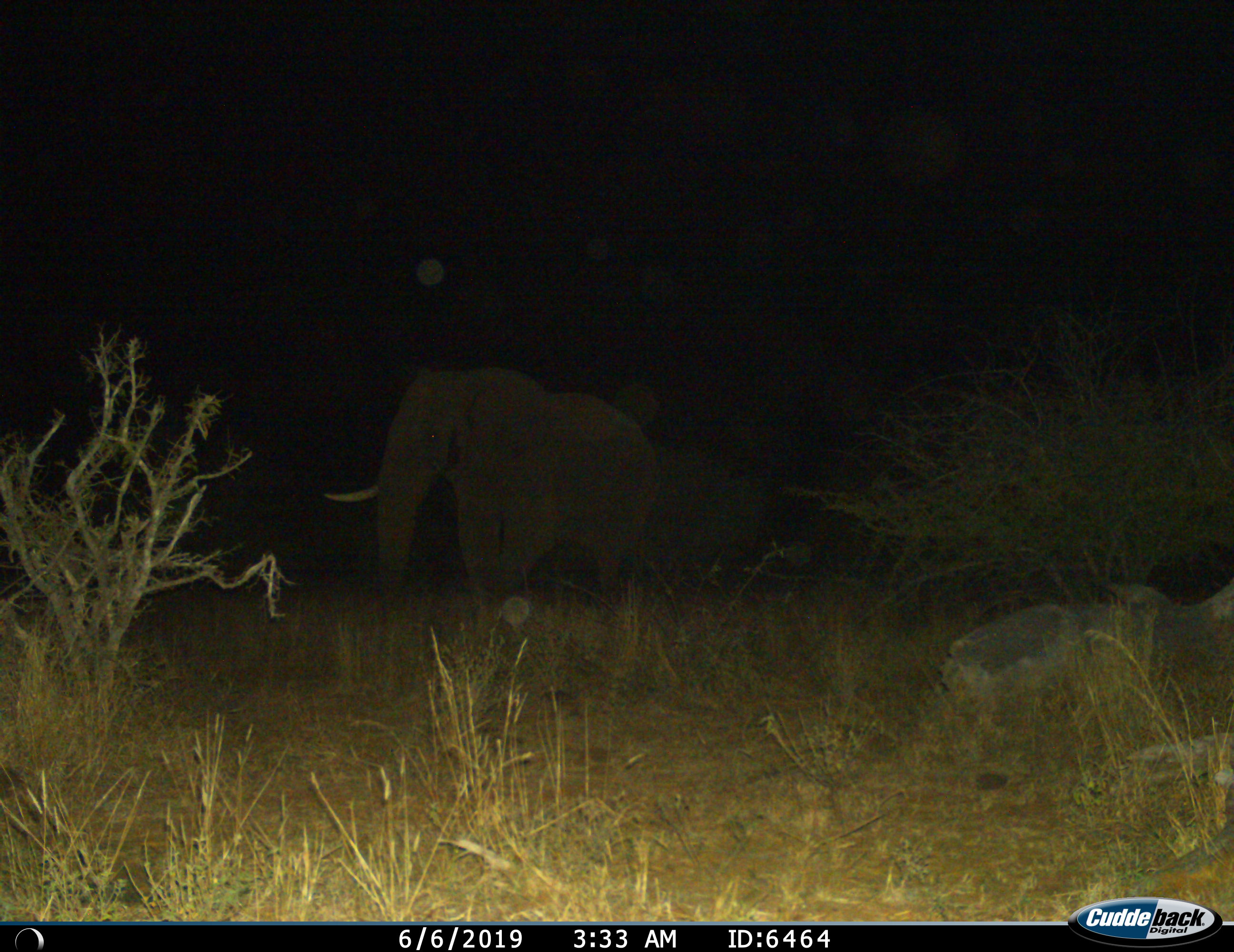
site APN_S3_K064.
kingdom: Animalia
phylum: Chordata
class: Mammalia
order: Proboscidea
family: Elephantidae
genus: Loxodonta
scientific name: Loxodonta africana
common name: african bush elephant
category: elephant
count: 1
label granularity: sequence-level